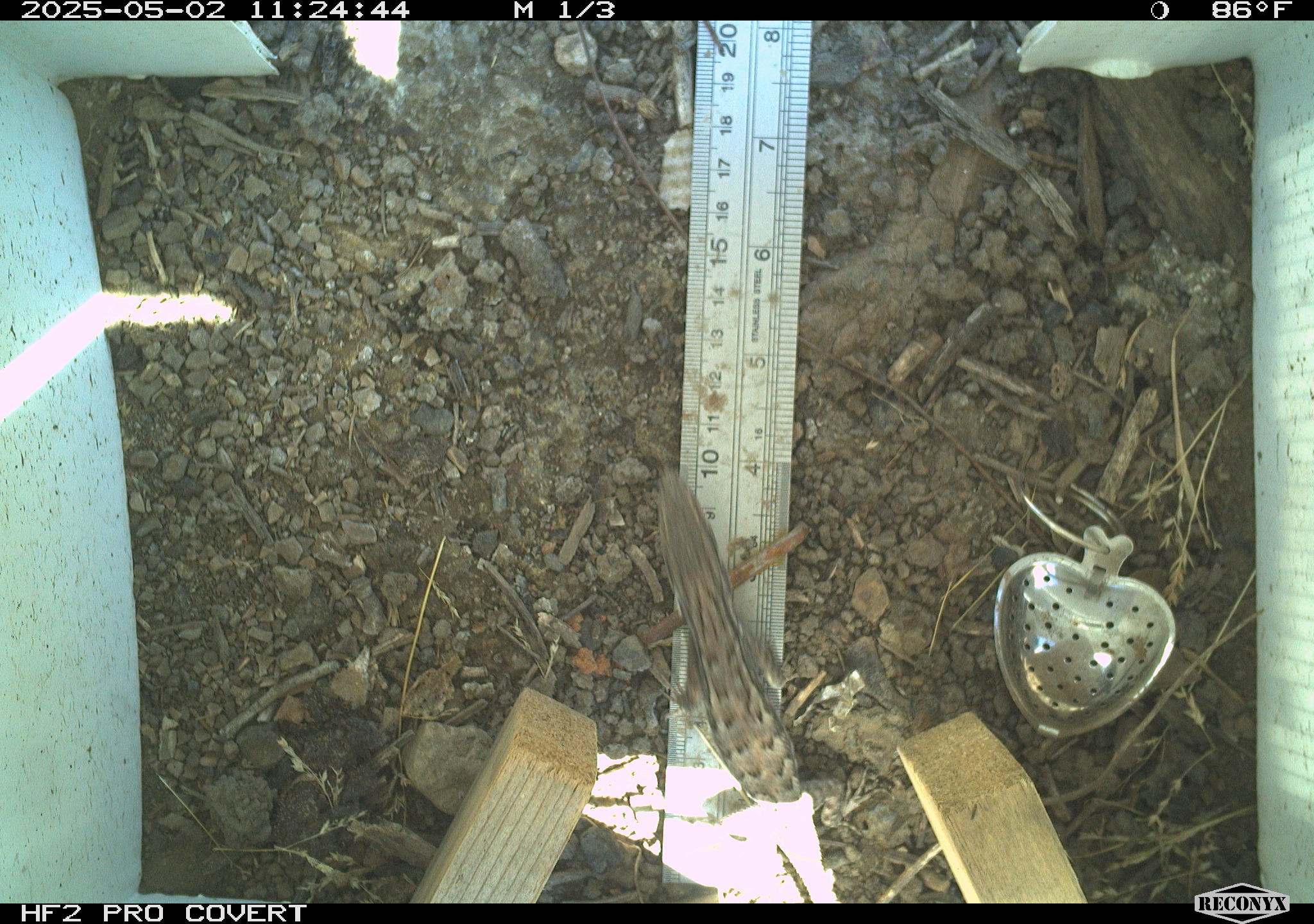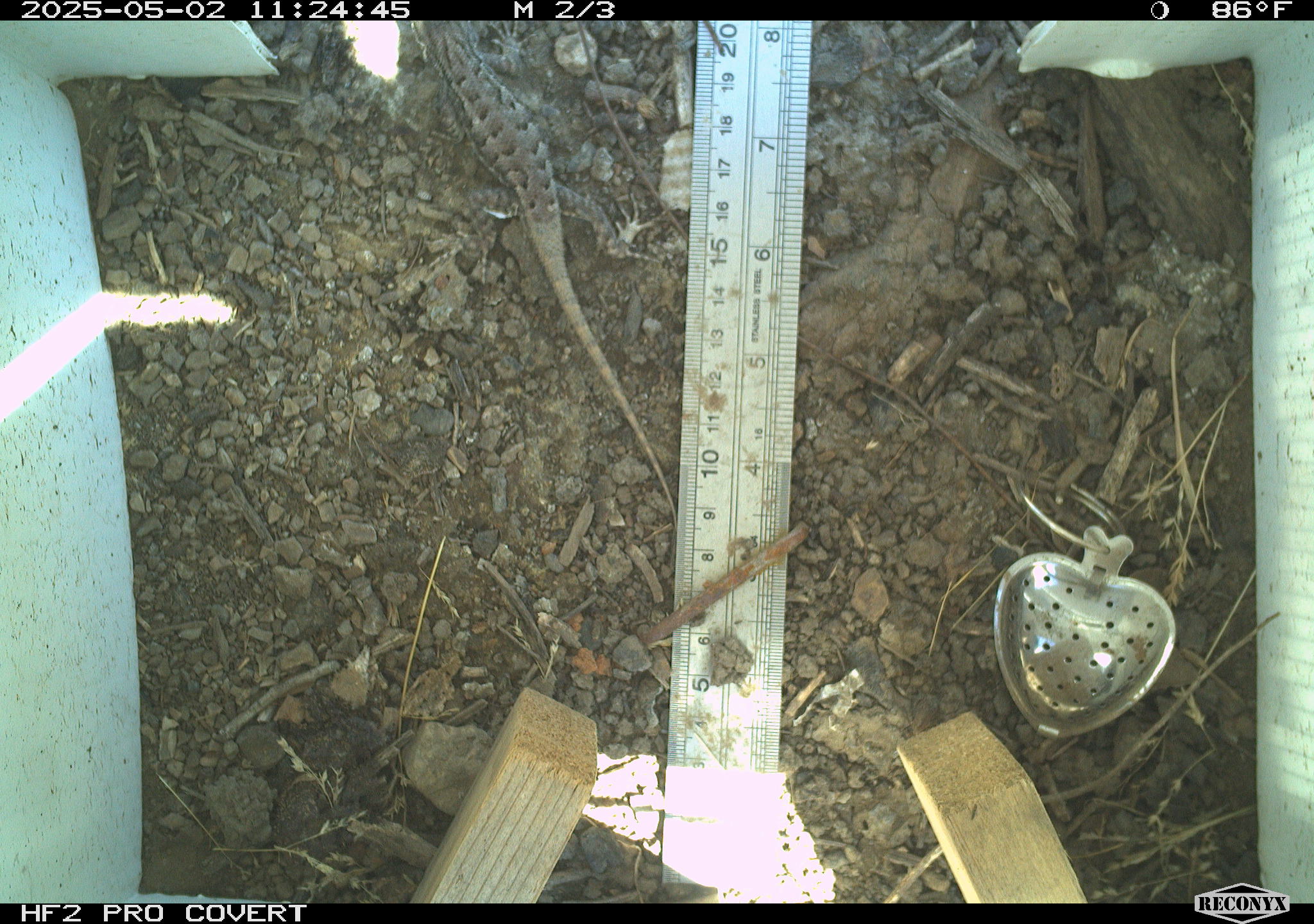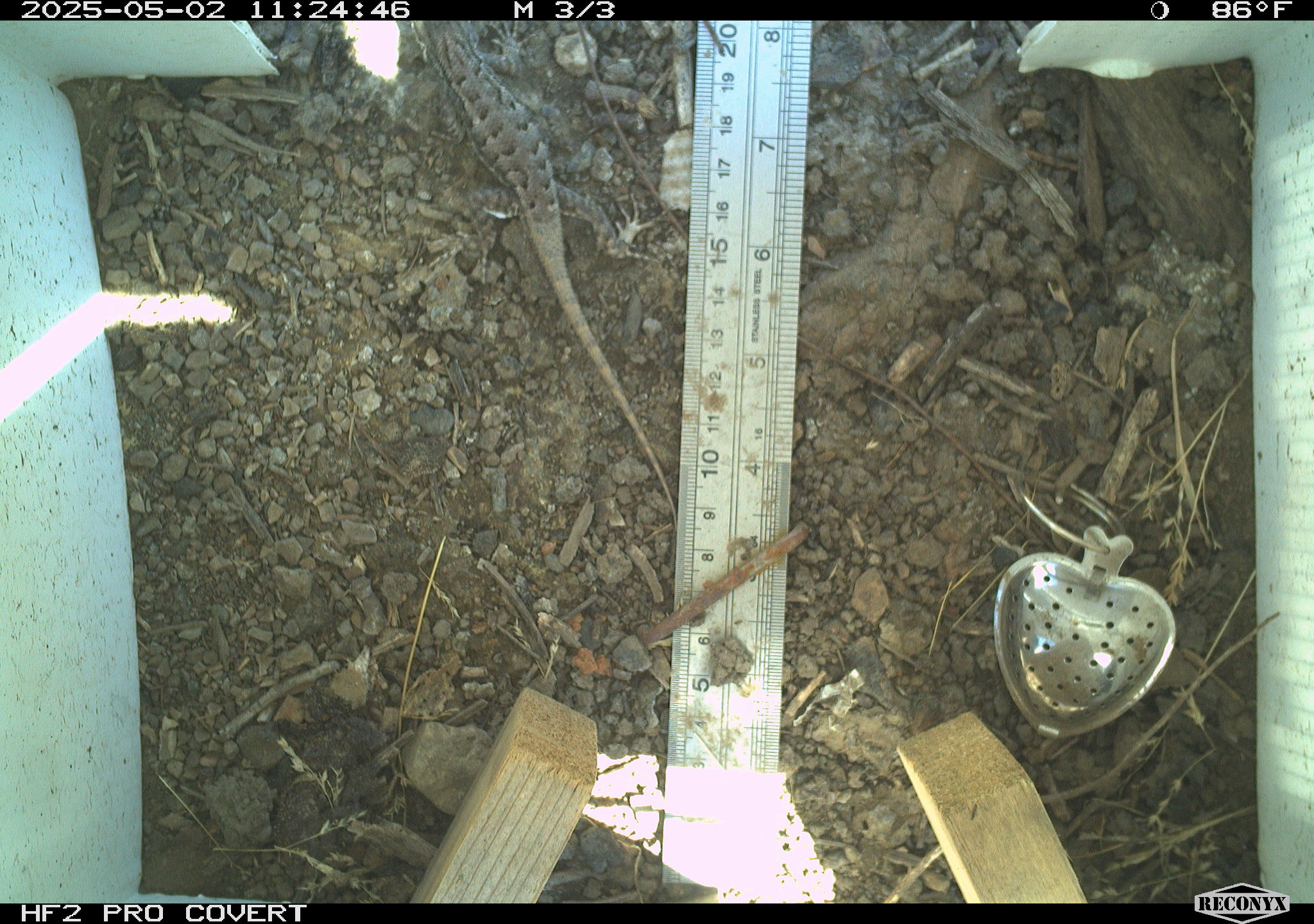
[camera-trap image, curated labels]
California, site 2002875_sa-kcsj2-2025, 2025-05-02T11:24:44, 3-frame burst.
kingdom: Animalia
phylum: Chordata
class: Reptilia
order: Squamata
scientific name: Squamata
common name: lizards and snakes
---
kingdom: Animalia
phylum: Chordata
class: Reptilia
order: Squamata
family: Phrynosomatidae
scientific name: Phrynosomatidae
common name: north american spiny lizards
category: sceloporus/uta species